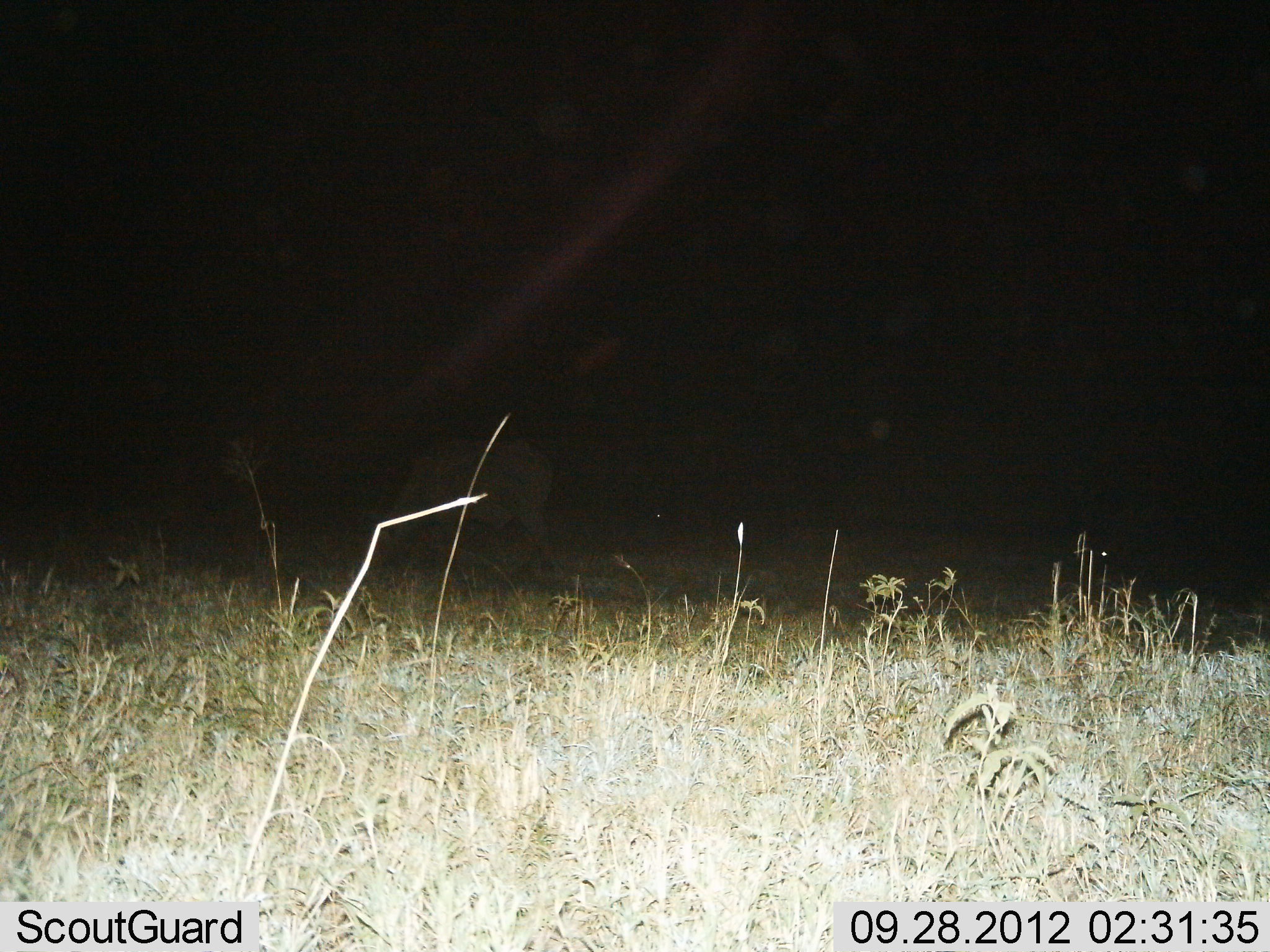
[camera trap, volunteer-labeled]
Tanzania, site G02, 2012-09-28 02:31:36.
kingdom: Animalia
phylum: Chordata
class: Mammalia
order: Artiodactyla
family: Bovidae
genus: Syncerus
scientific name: Syncerus caffer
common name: cape buffalo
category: buffalo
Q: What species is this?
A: Buffalo (cape buffalo) (Syncerus caffer).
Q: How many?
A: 1.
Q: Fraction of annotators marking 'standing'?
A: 25%.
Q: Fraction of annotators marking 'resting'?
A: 0%.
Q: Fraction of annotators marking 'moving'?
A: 0%.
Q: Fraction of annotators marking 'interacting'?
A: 0%.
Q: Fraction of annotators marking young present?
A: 0%.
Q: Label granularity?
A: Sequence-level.